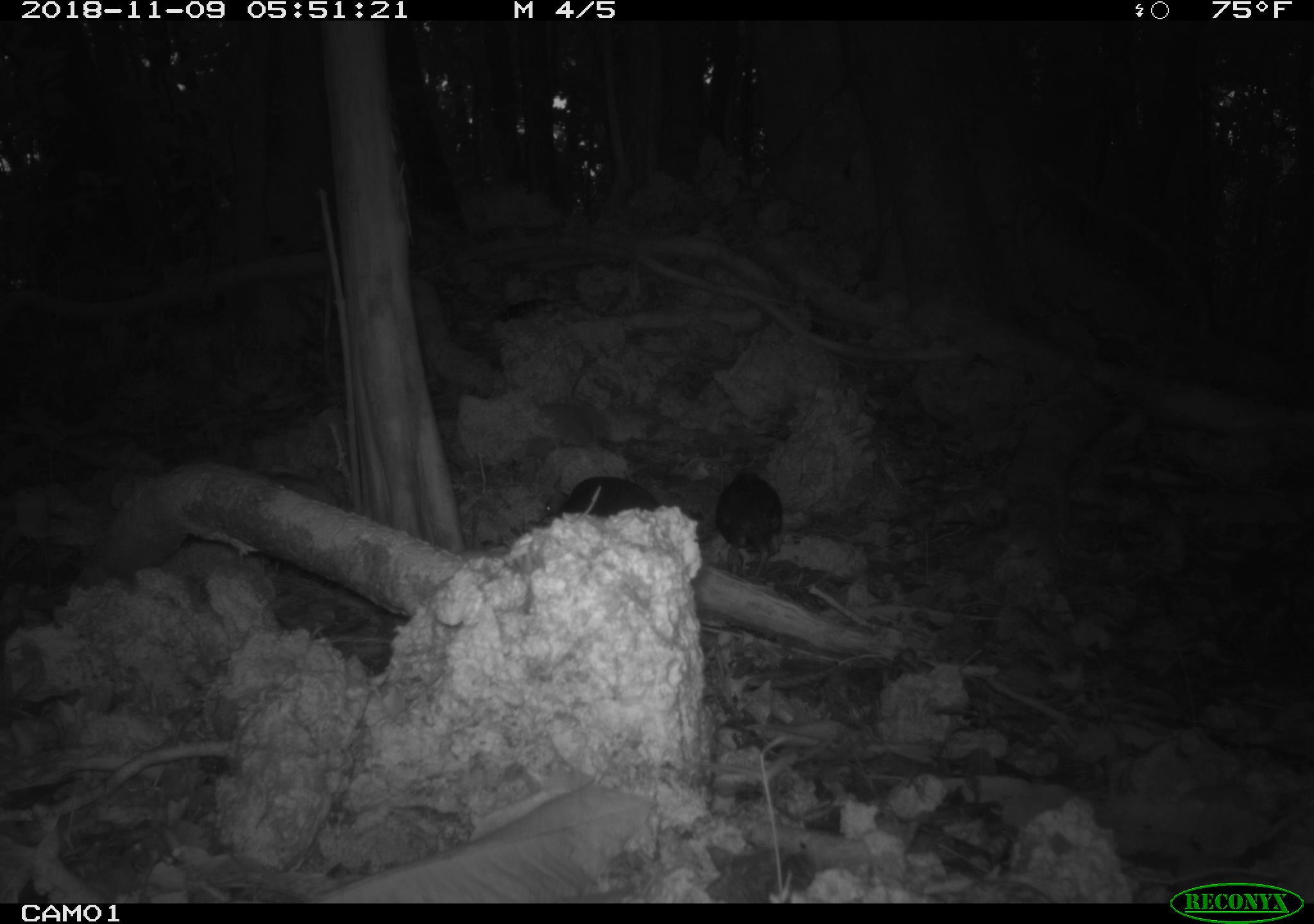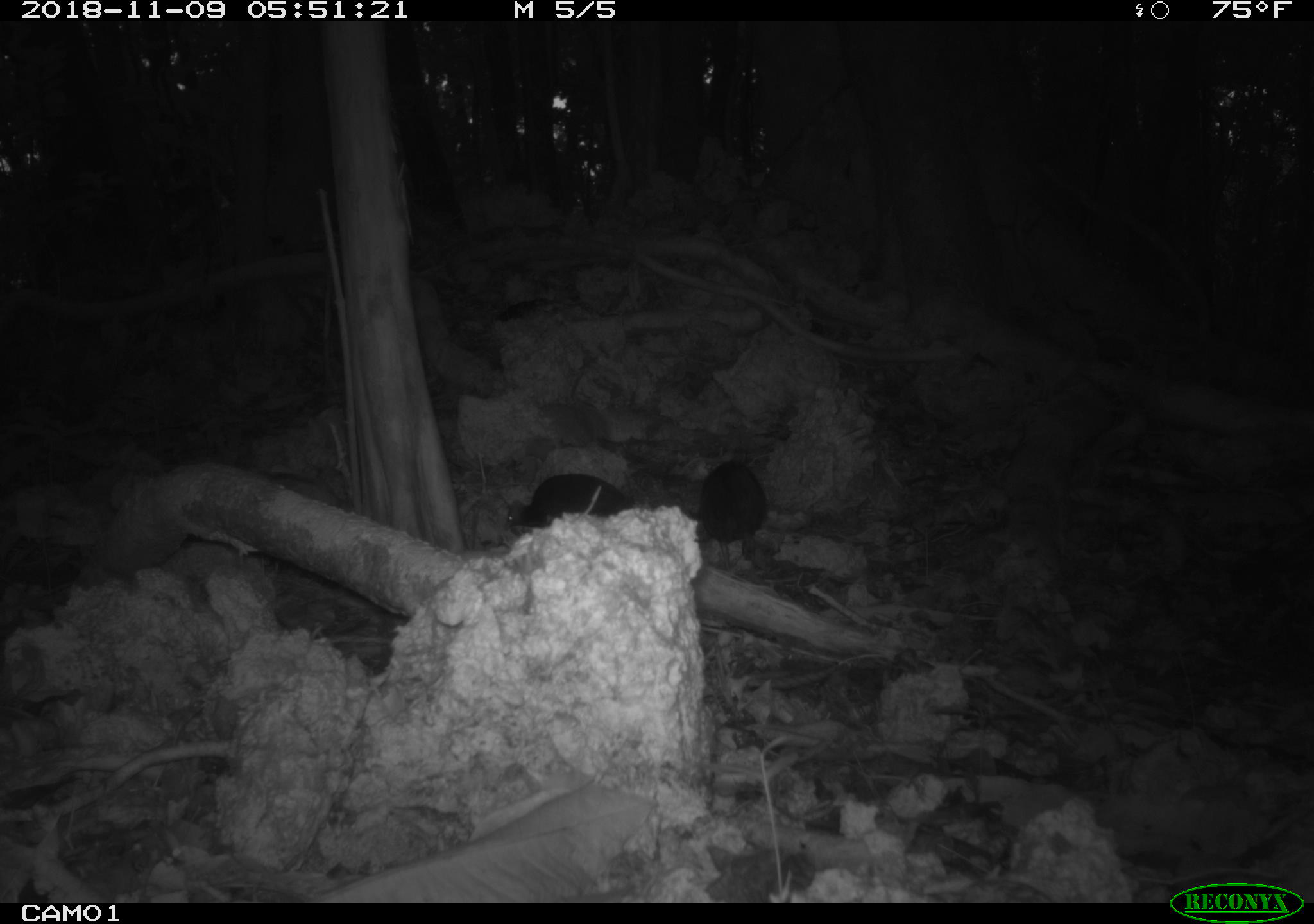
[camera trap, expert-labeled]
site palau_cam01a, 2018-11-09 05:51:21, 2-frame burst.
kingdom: Animalia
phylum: Chordata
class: Aves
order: Galliformes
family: Megapodiidae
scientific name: Megapodiidae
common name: megapode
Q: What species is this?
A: Megapode (Megapodiidae).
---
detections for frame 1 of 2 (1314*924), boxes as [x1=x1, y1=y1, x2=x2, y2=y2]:
megapode: [x1=710, y1=429, x2=796, y2=572]; [x1=550, y1=449, x2=669, y2=542]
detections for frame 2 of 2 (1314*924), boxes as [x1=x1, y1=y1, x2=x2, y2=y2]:
megapode: [x1=691, y1=457, x2=765, y2=570]; [x1=501, y1=472, x2=627, y2=533]